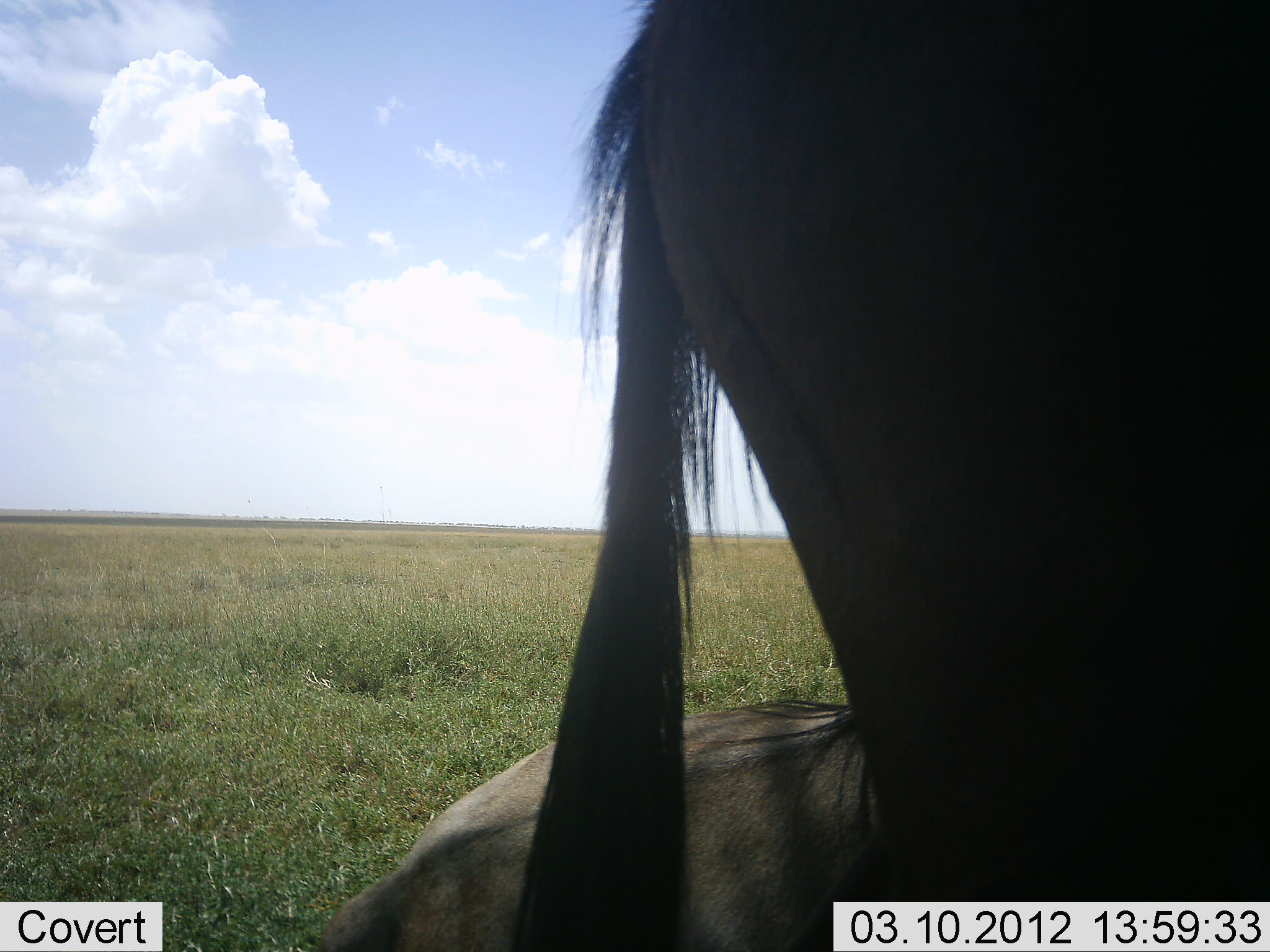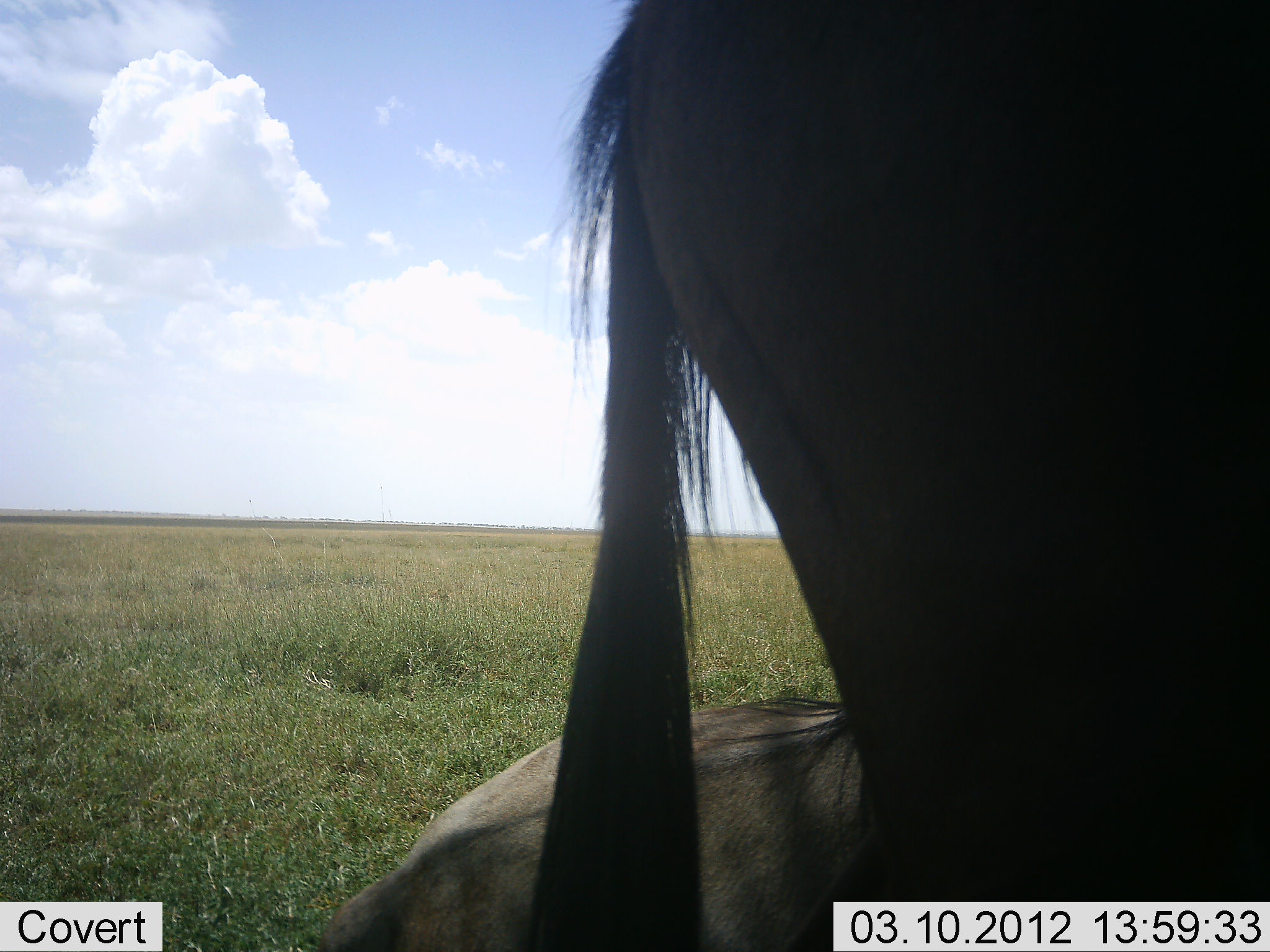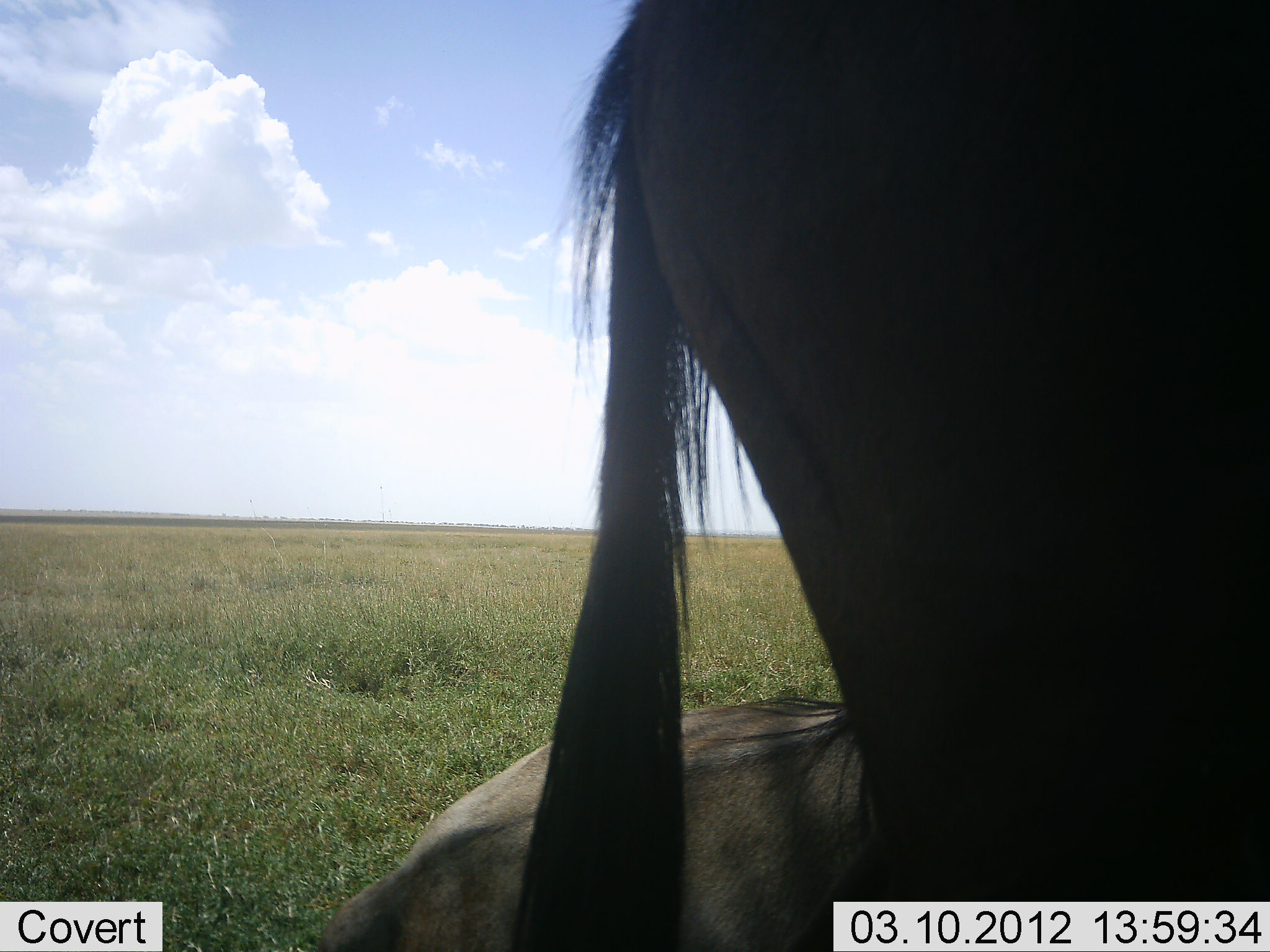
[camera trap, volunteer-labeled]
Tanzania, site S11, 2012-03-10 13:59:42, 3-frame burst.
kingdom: Animalia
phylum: Chordata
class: Mammalia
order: Artiodactyla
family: Bovidae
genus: Connochaetes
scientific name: Connochaetes taurinus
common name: blue wildebeest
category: wildebeest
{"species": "wildebeest (blue wildebeest) (Connochaetes taurinus)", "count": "2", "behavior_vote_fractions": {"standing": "79%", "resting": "93%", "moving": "0%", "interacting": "7%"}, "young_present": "0%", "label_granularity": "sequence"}